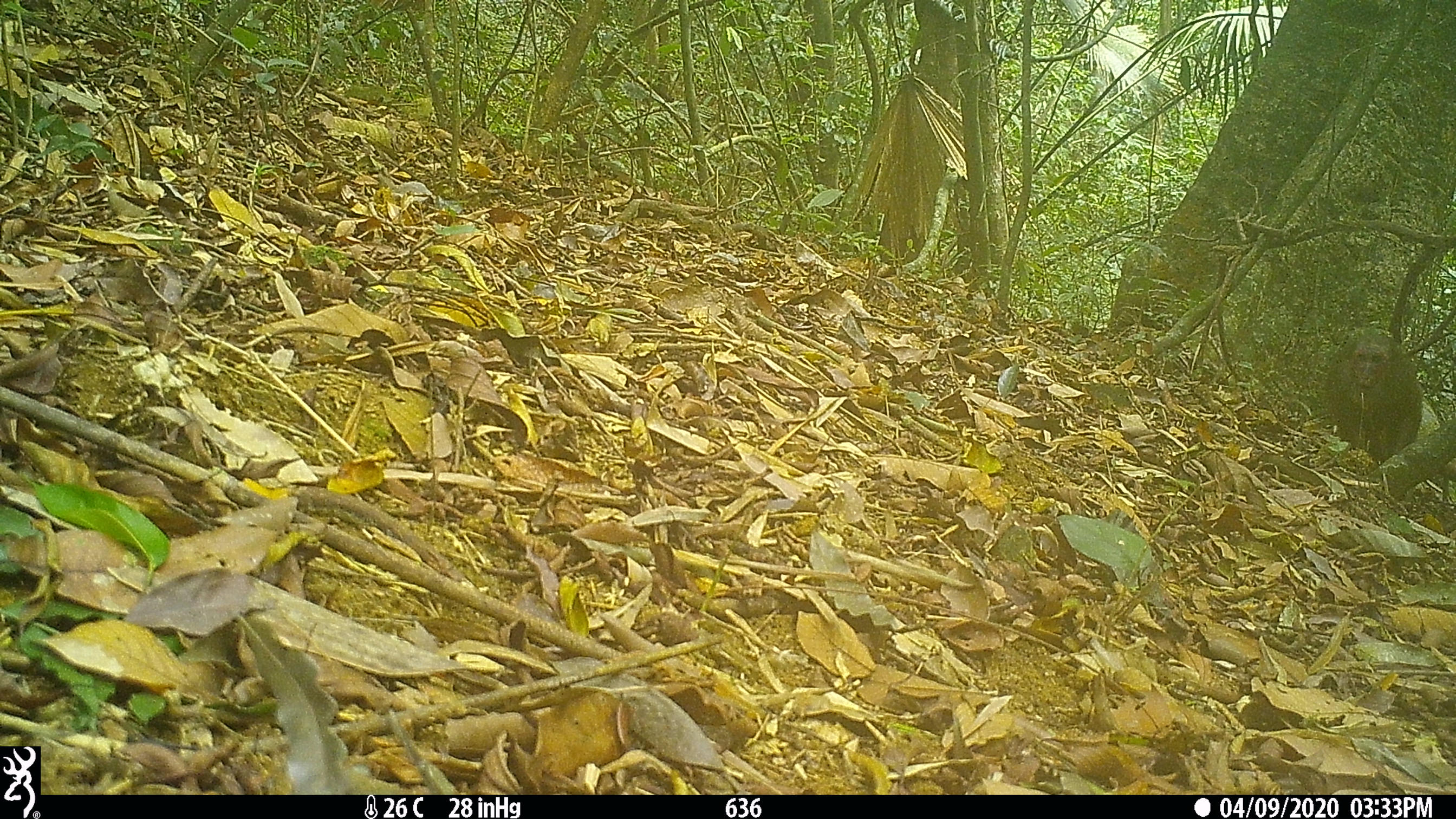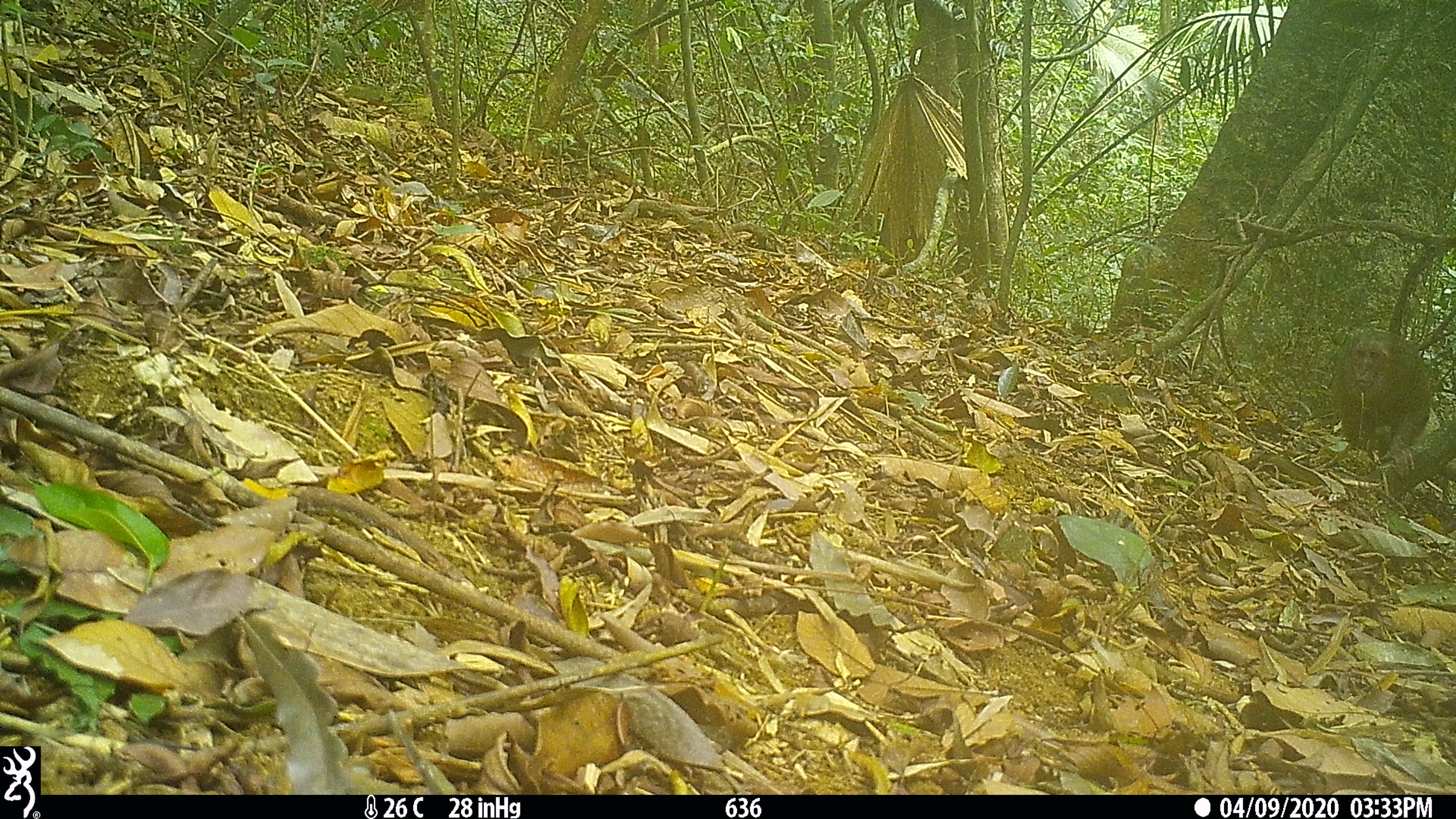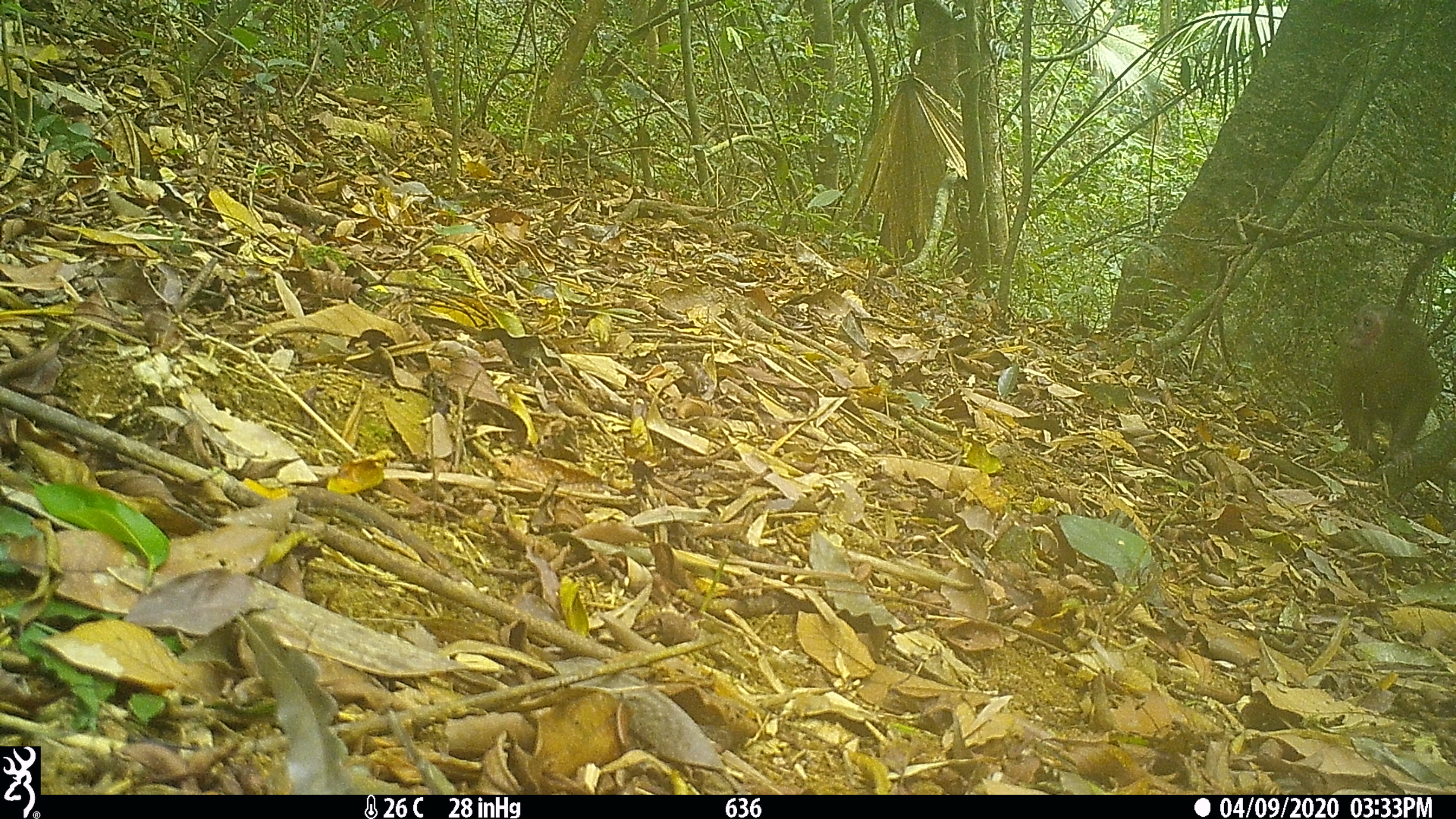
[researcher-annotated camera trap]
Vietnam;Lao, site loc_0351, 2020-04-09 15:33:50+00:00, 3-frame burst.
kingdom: Animalia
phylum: Chordata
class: Mammalia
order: Primates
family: Cercopithecidae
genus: Macaca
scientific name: Macaca arctoides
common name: stump-tailed macaque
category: stump tailed macaque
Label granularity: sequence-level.